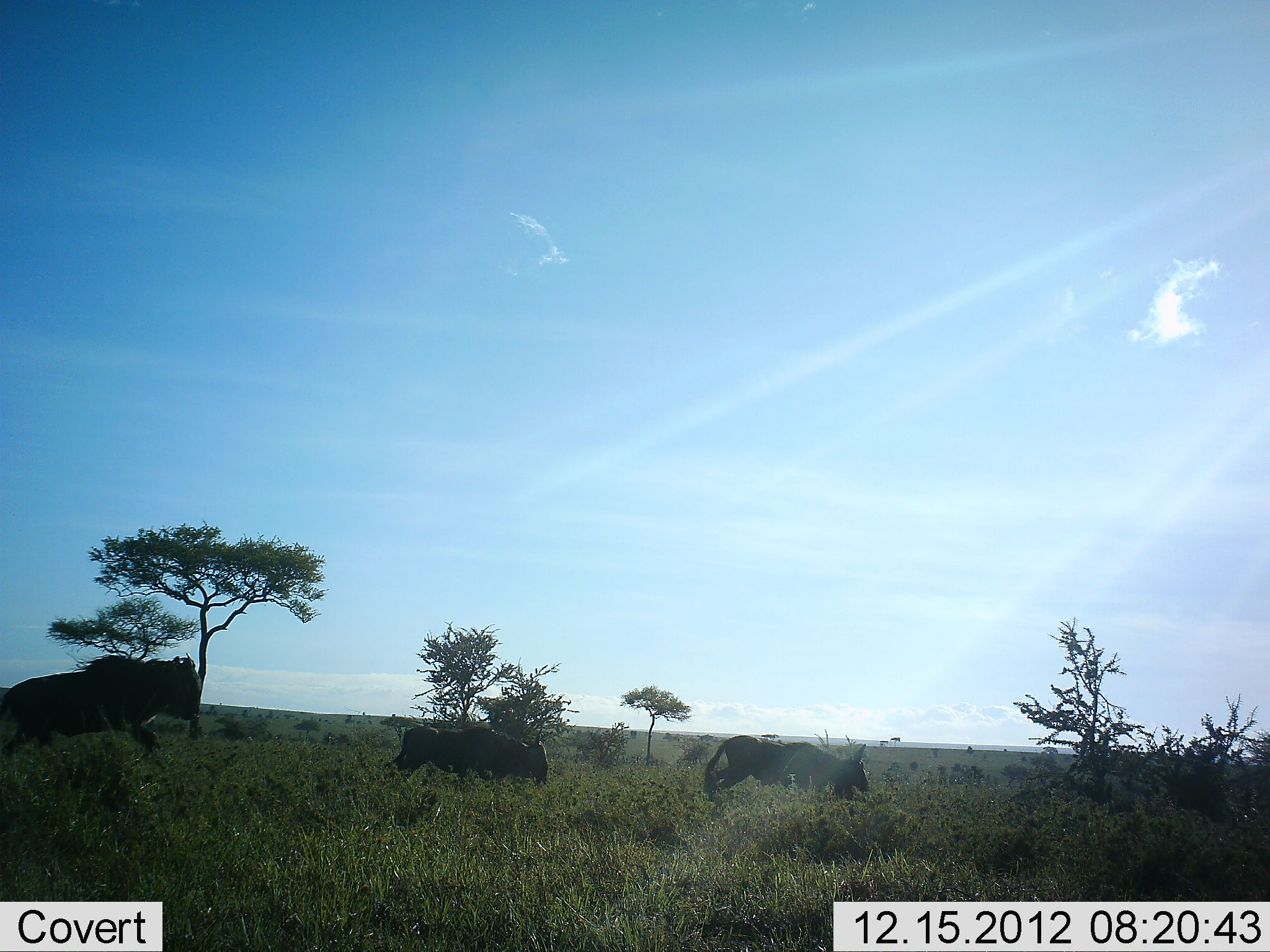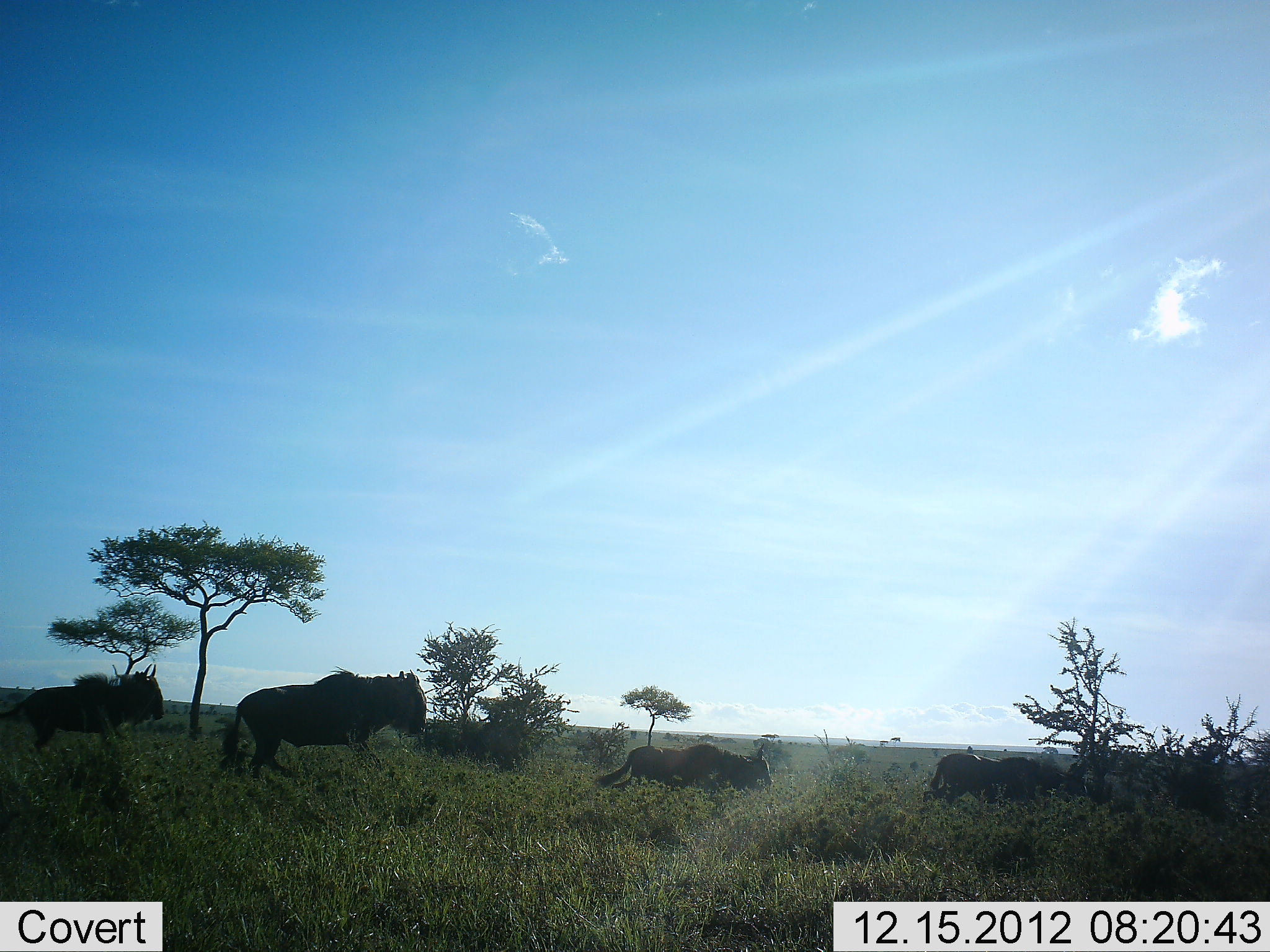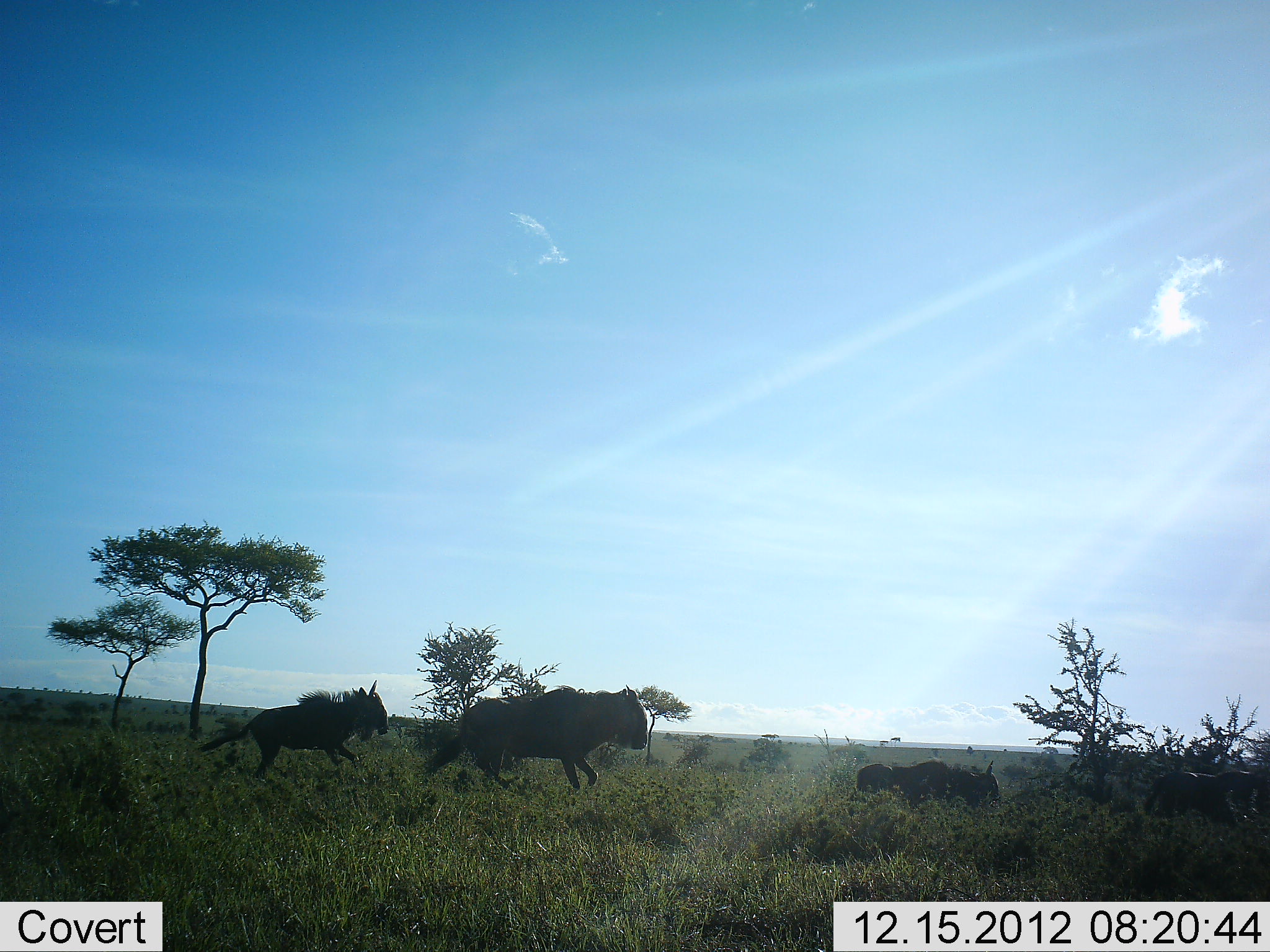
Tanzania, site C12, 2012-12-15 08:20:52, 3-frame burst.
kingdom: Animalia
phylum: Chordata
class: Mammalia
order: Artiodactyla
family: Bovidae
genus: Connochaetes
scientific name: Connochaetes taurinus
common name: blue wildebeest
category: wildebeest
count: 4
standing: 9%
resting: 3%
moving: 94%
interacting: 0%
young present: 3%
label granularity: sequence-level